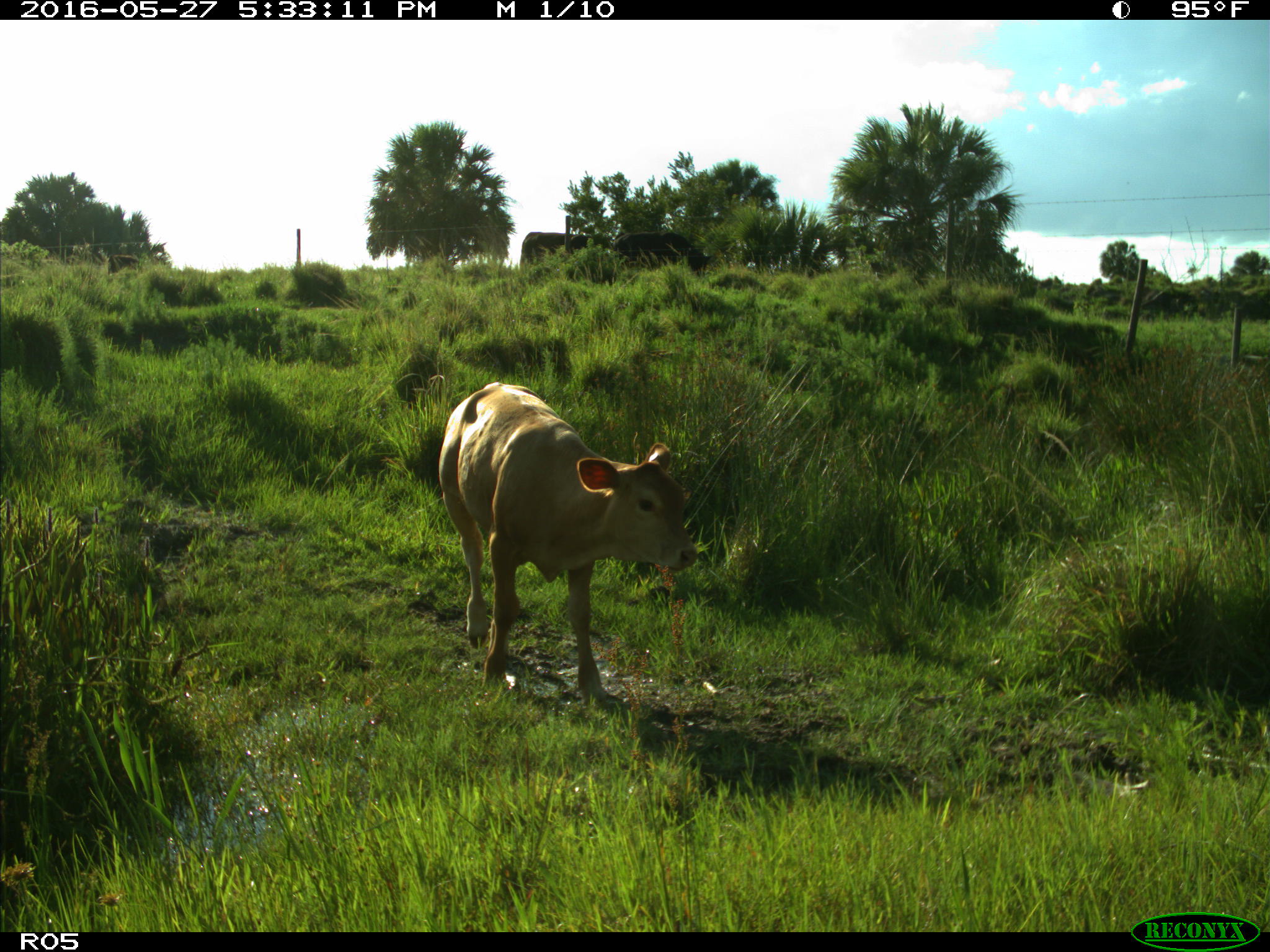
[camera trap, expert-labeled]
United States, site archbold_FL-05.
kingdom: Animalia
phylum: Chordata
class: Mammalia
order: Artiodactyla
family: Bovidae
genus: Bos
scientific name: Bos taurus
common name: domestic cow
Bos taurus (domestic cow).